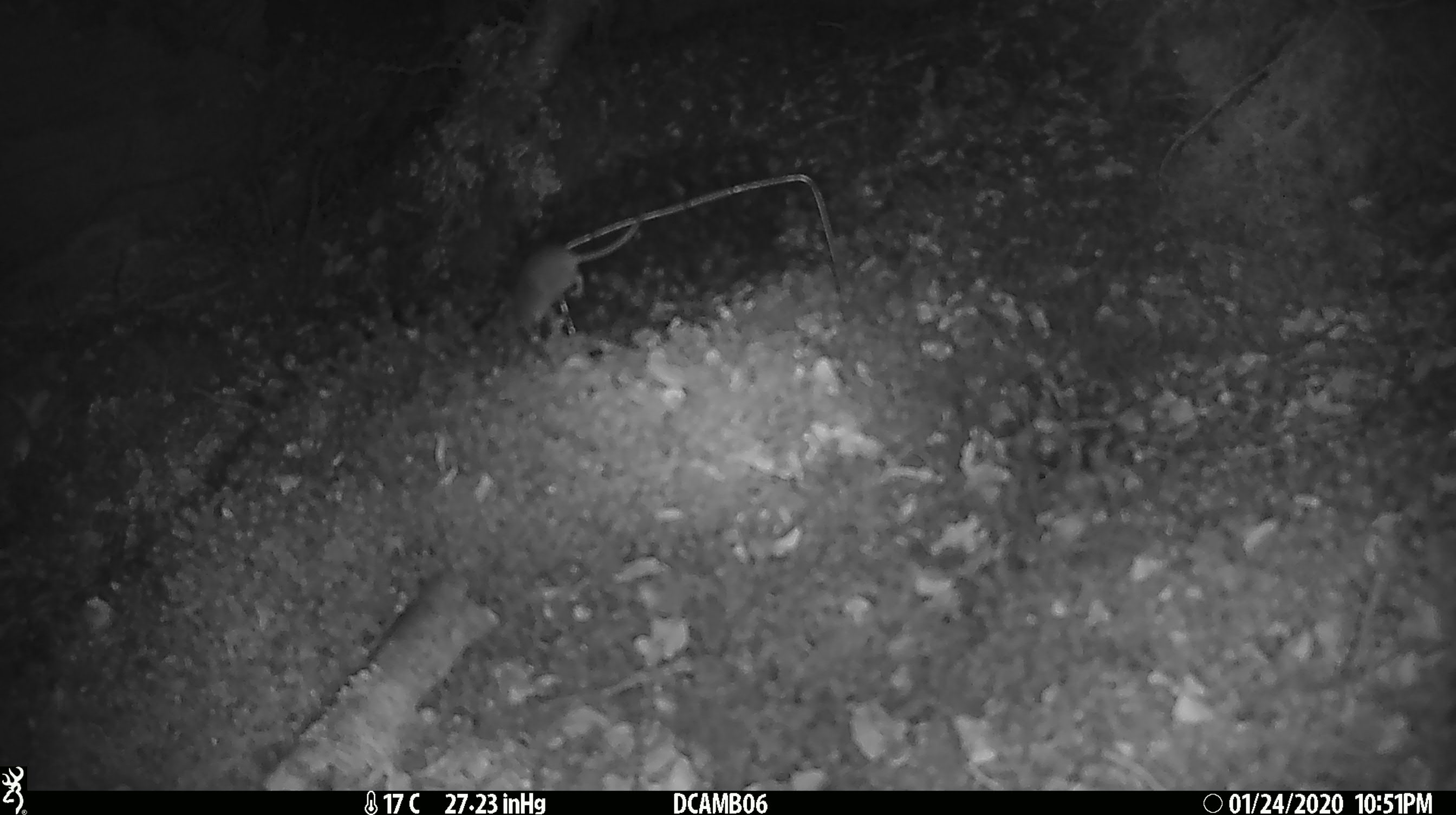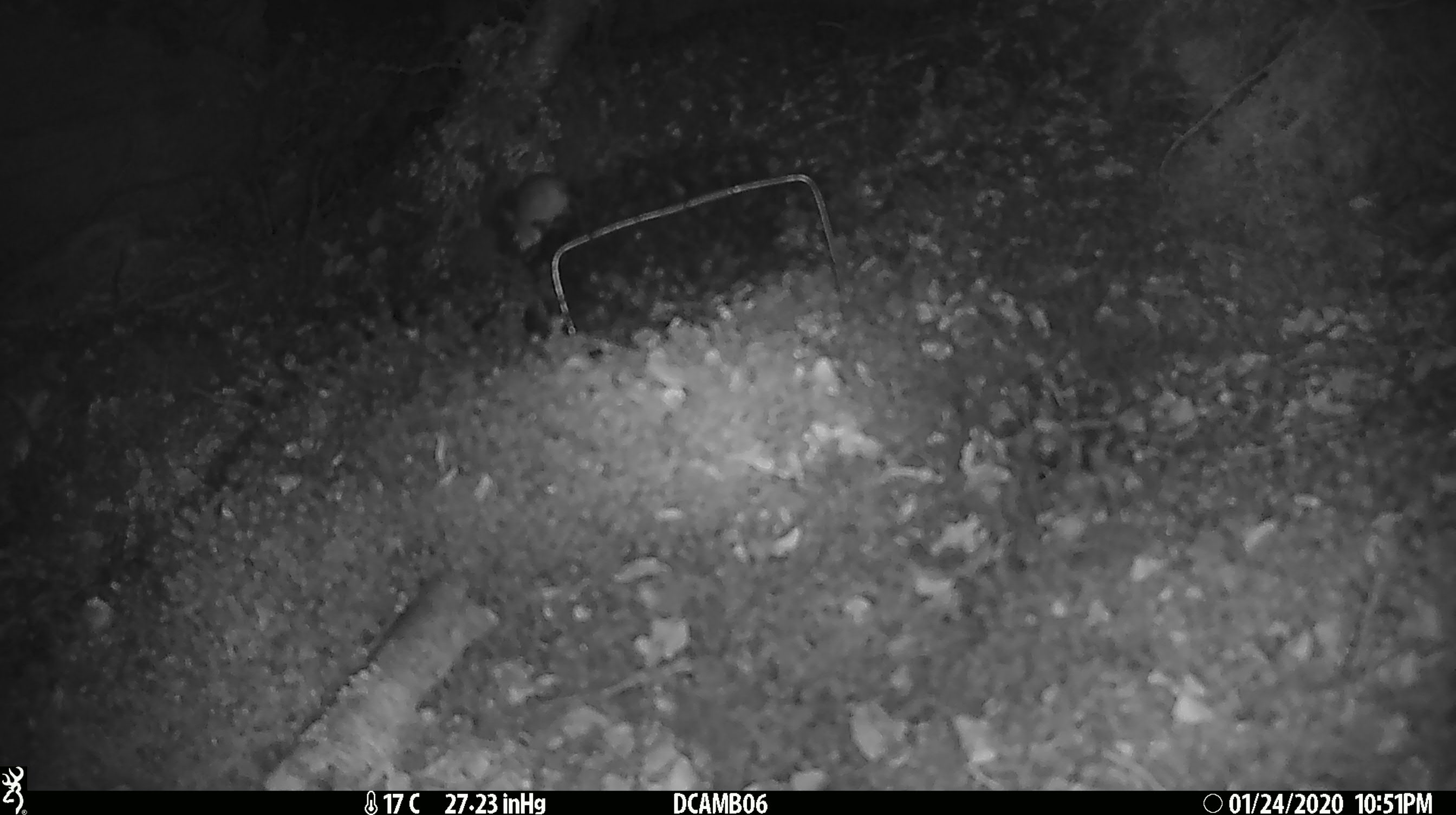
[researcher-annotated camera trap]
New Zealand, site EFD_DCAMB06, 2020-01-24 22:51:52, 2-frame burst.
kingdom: Animalia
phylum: Chordata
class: Mammalia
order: Rodentia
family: Muridae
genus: Mus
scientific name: Mus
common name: mouse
Mouse (Mus).